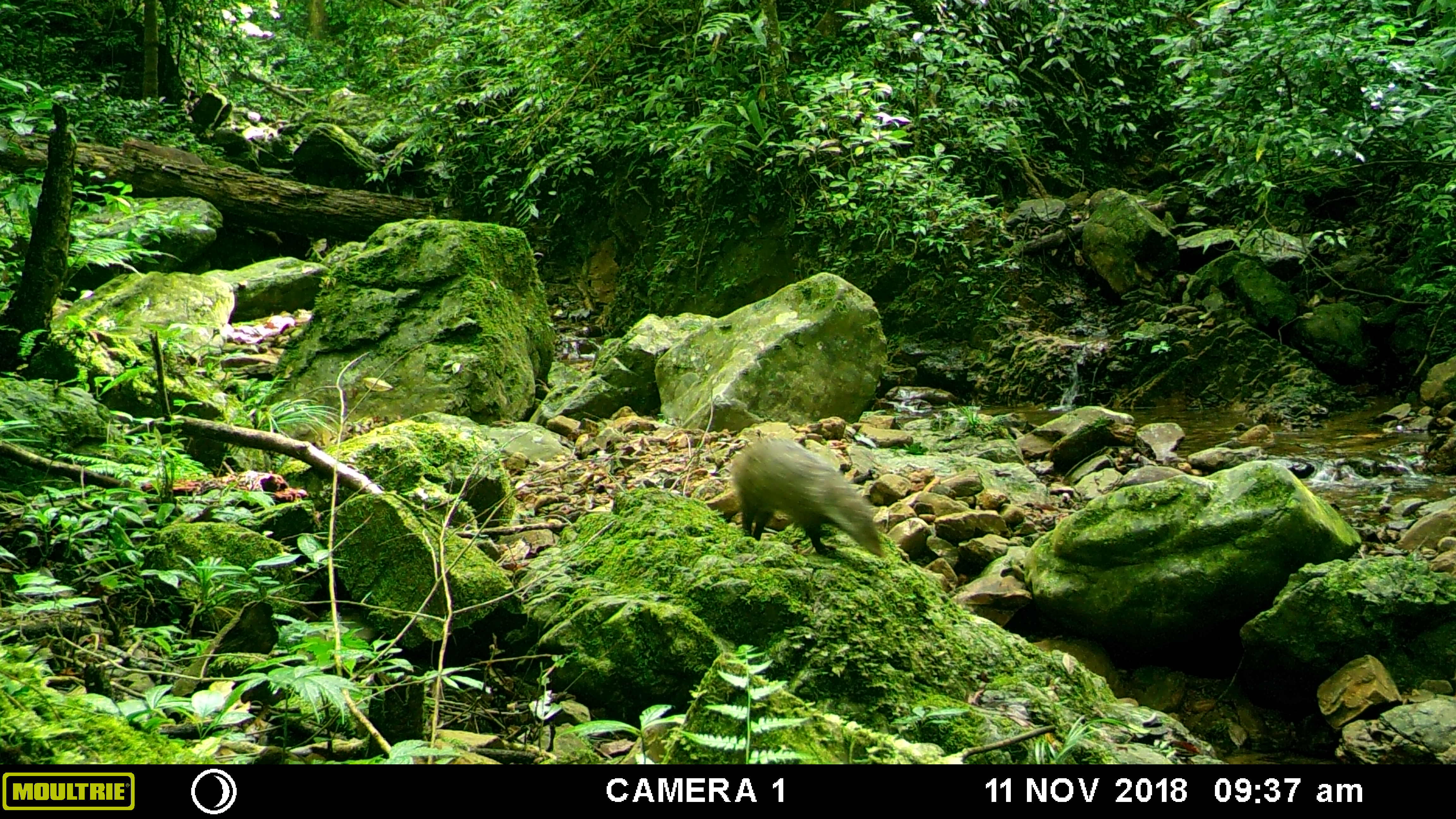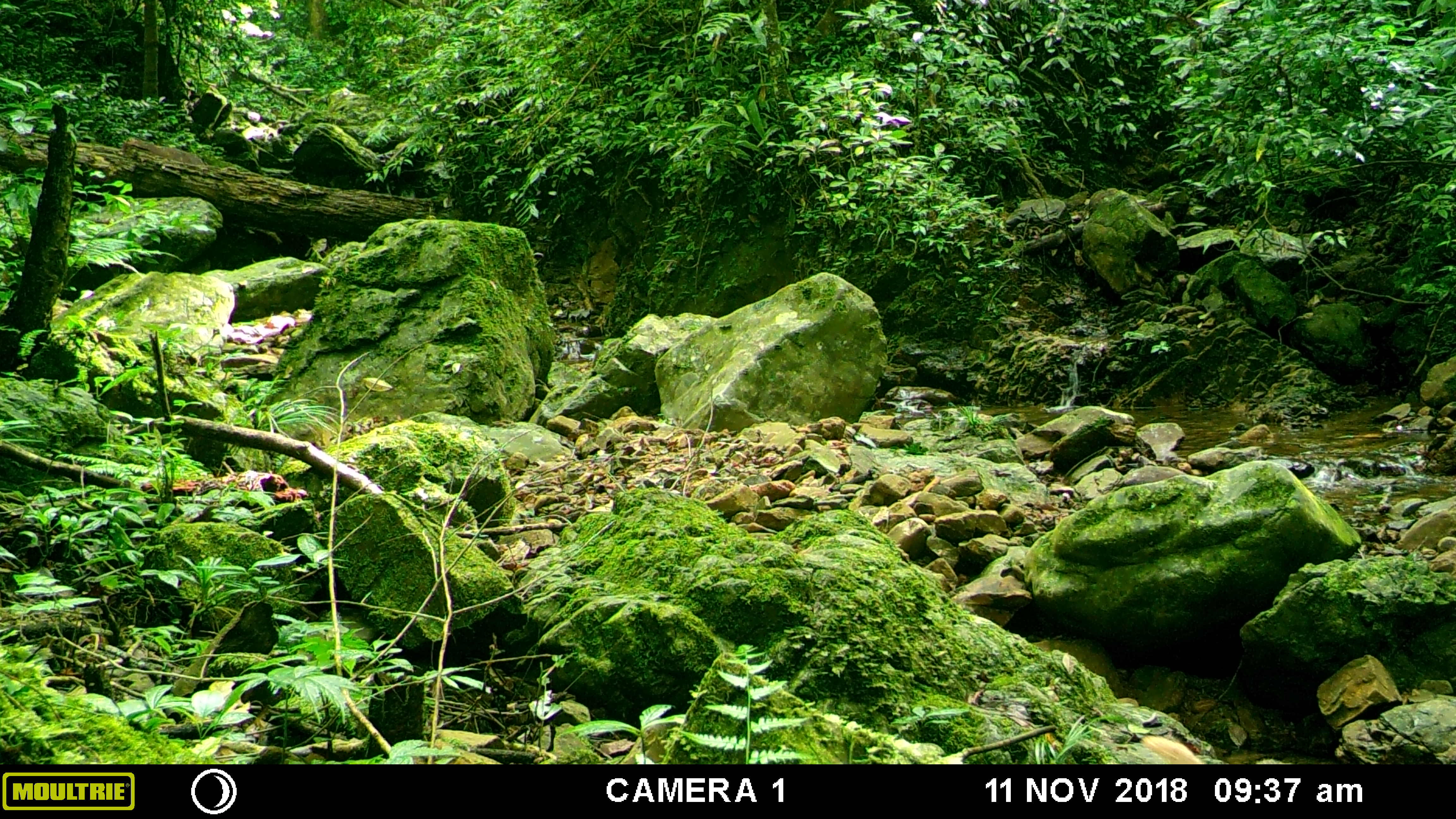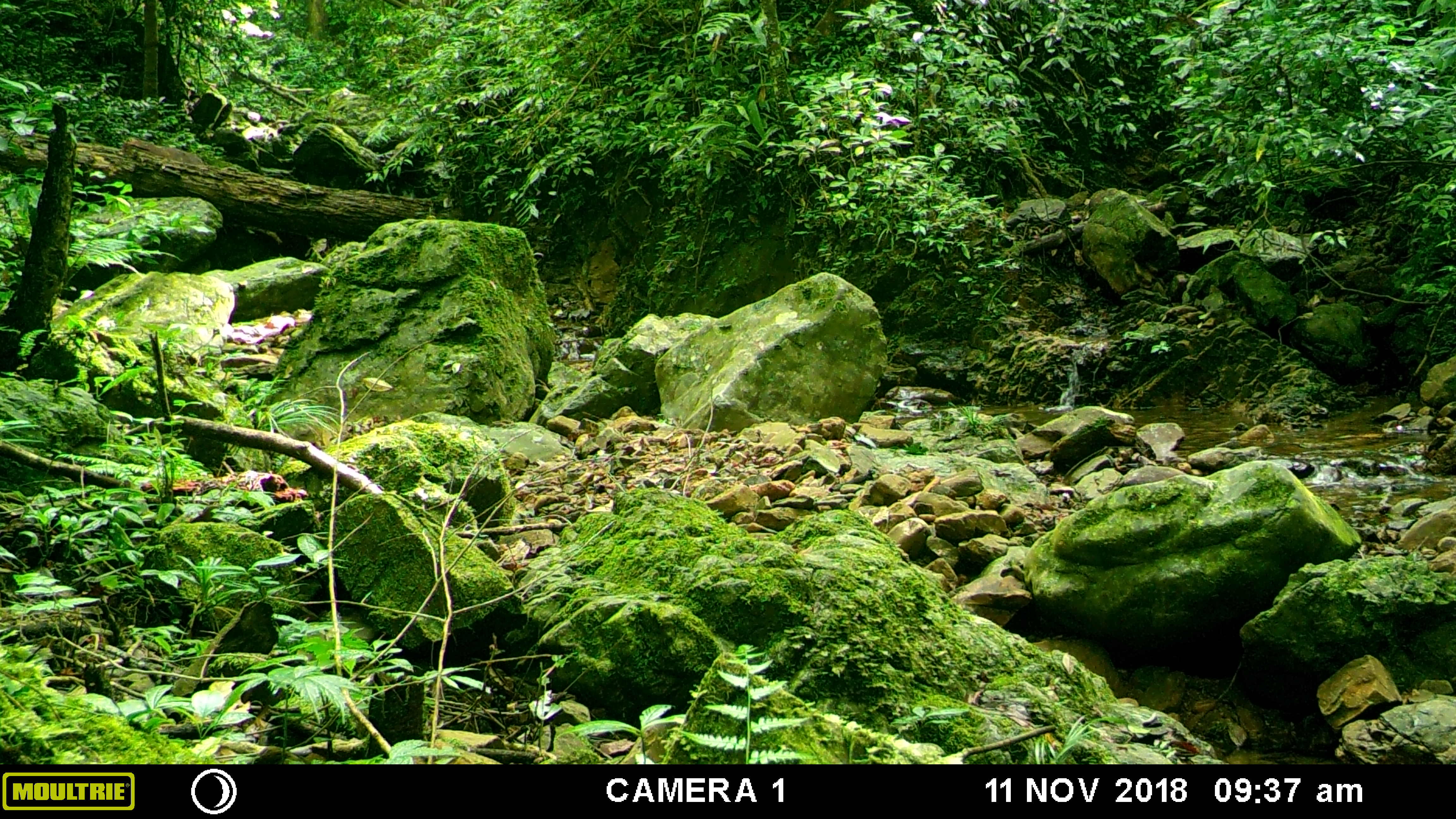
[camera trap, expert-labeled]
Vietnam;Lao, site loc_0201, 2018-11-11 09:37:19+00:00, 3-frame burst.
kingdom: Animalia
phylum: Chordata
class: Mammalia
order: Carnivora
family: Herpestidae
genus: Urva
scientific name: Urva urva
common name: crab-eating mongoose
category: crab eating mongoose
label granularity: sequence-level